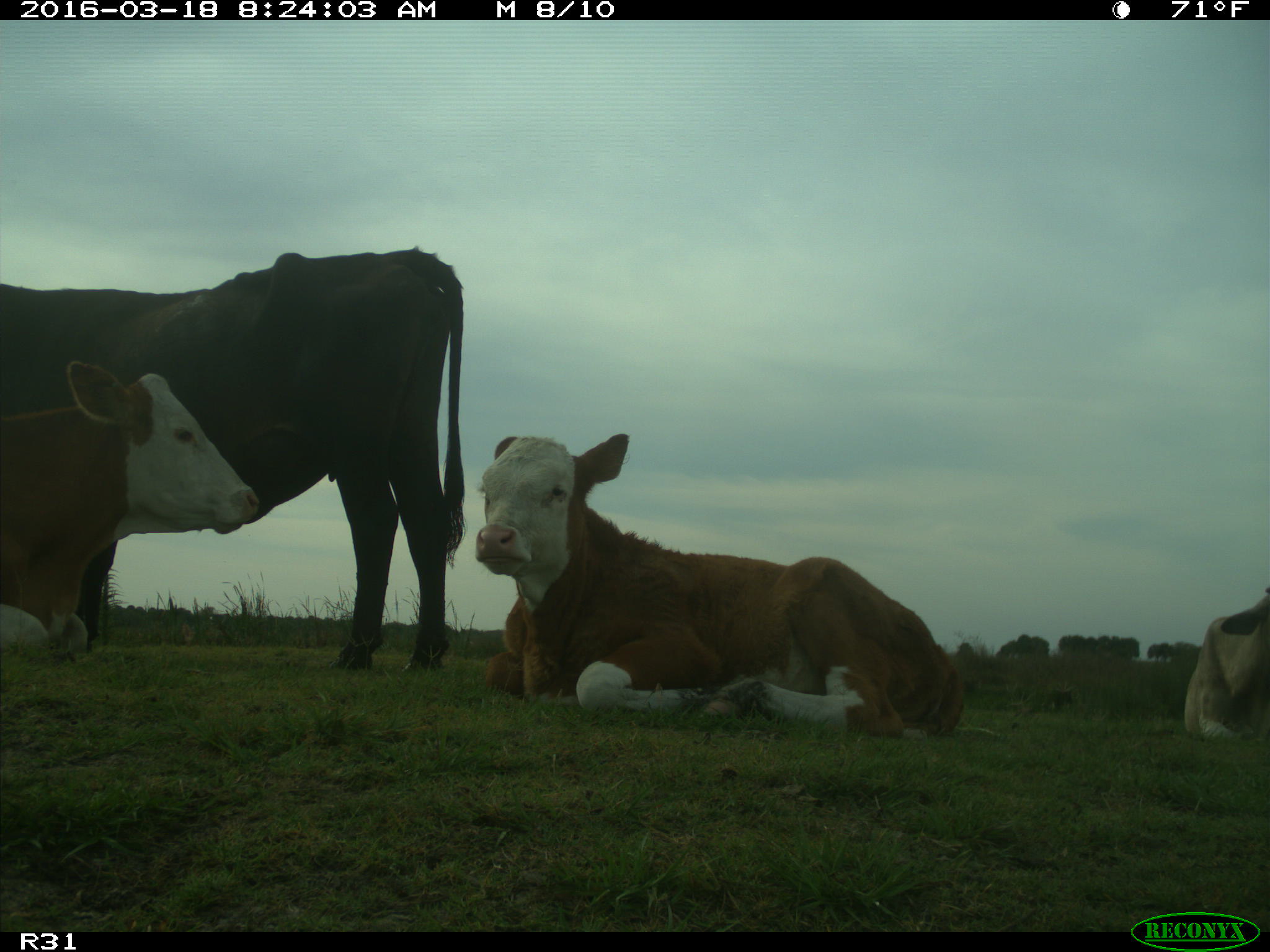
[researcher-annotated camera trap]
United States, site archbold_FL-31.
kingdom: Animalia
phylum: Chordata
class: Mammalia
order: Artiodactyla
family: Bovidae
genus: Bos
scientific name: Bos taurus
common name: domestic cow